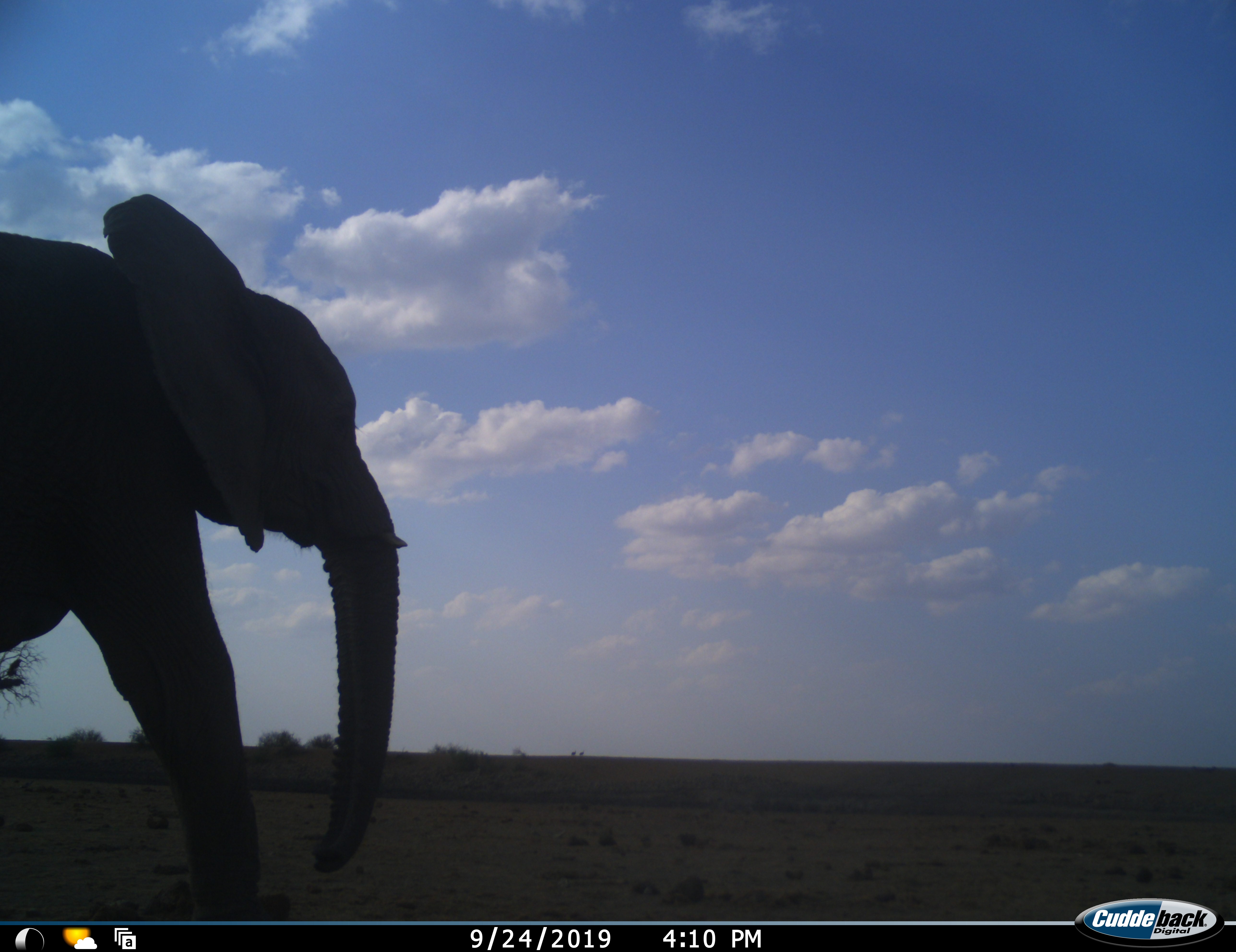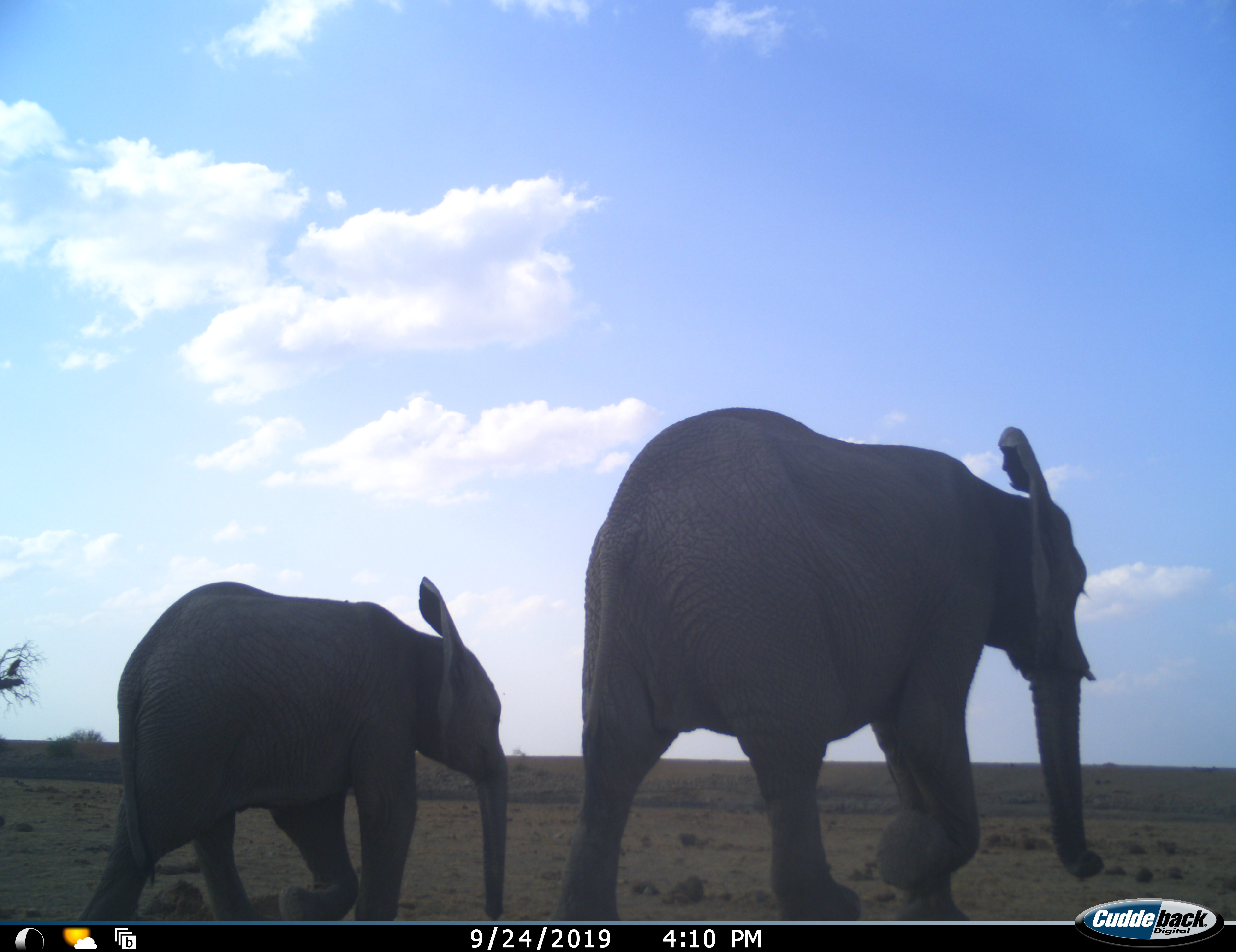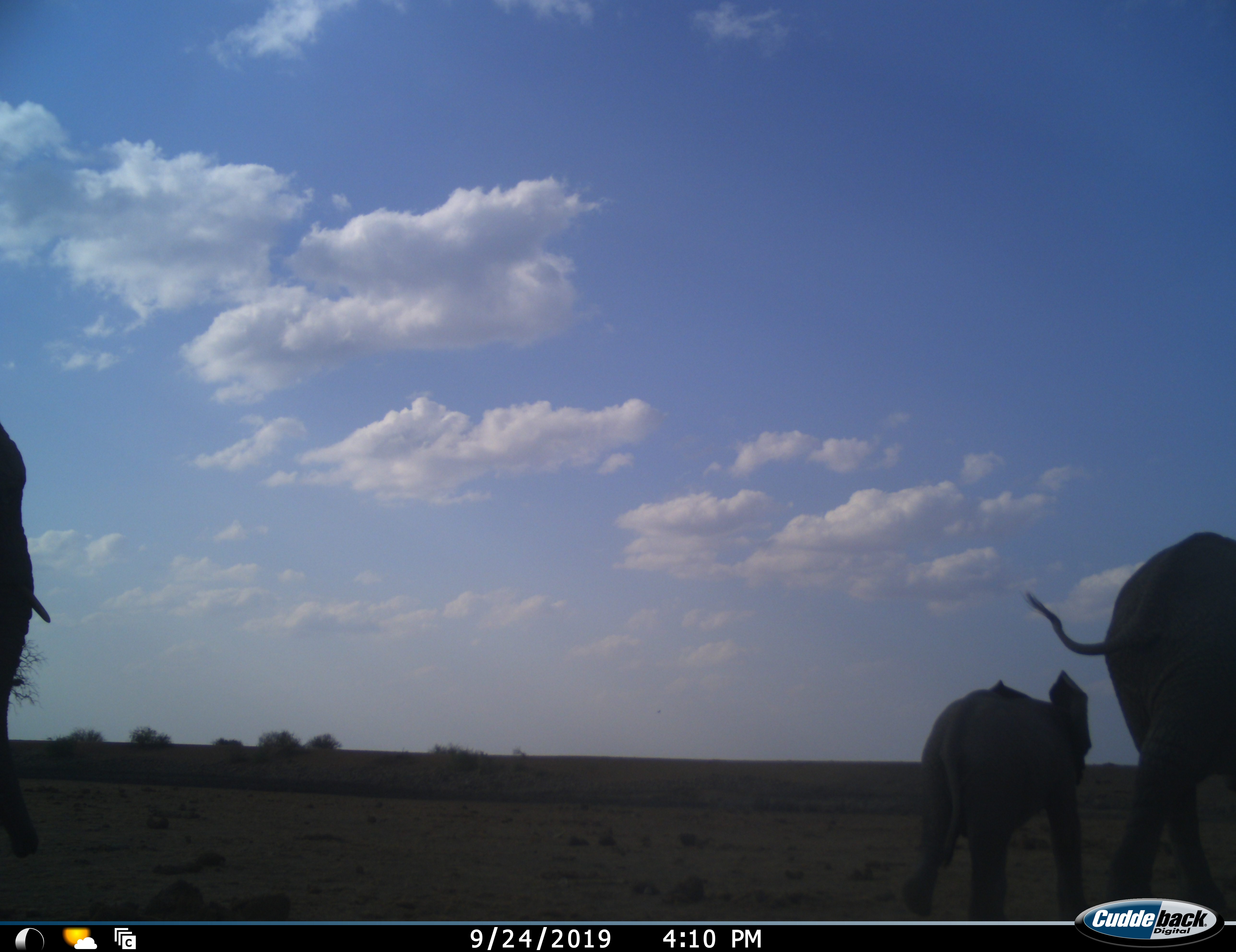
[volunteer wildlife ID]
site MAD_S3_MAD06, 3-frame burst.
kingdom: Animalia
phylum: Chordata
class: Mammalia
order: Proboscidea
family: Elephantidae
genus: Loxodonta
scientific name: Loxodonta africana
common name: african bush elephant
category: elephant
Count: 3.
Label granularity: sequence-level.